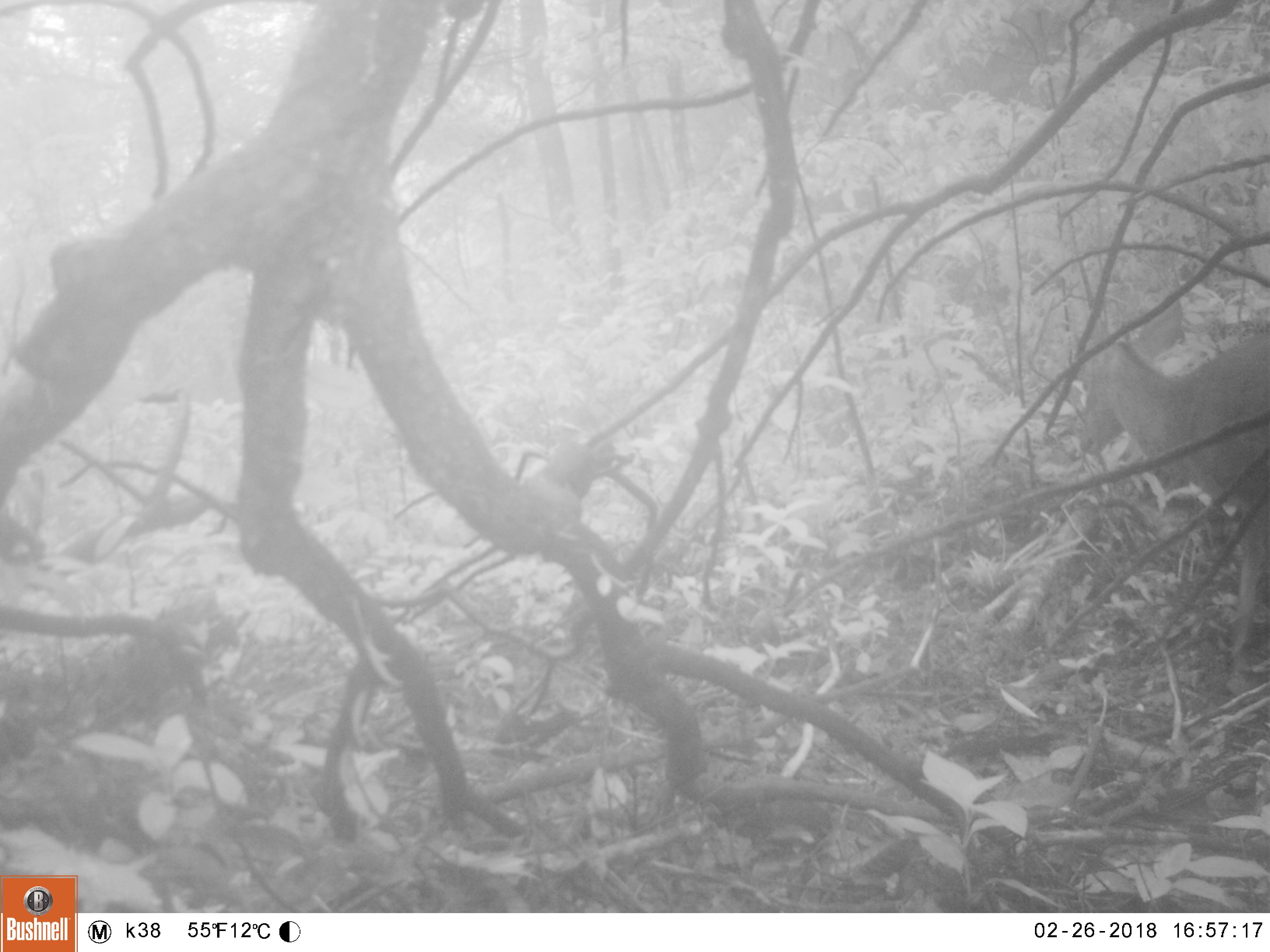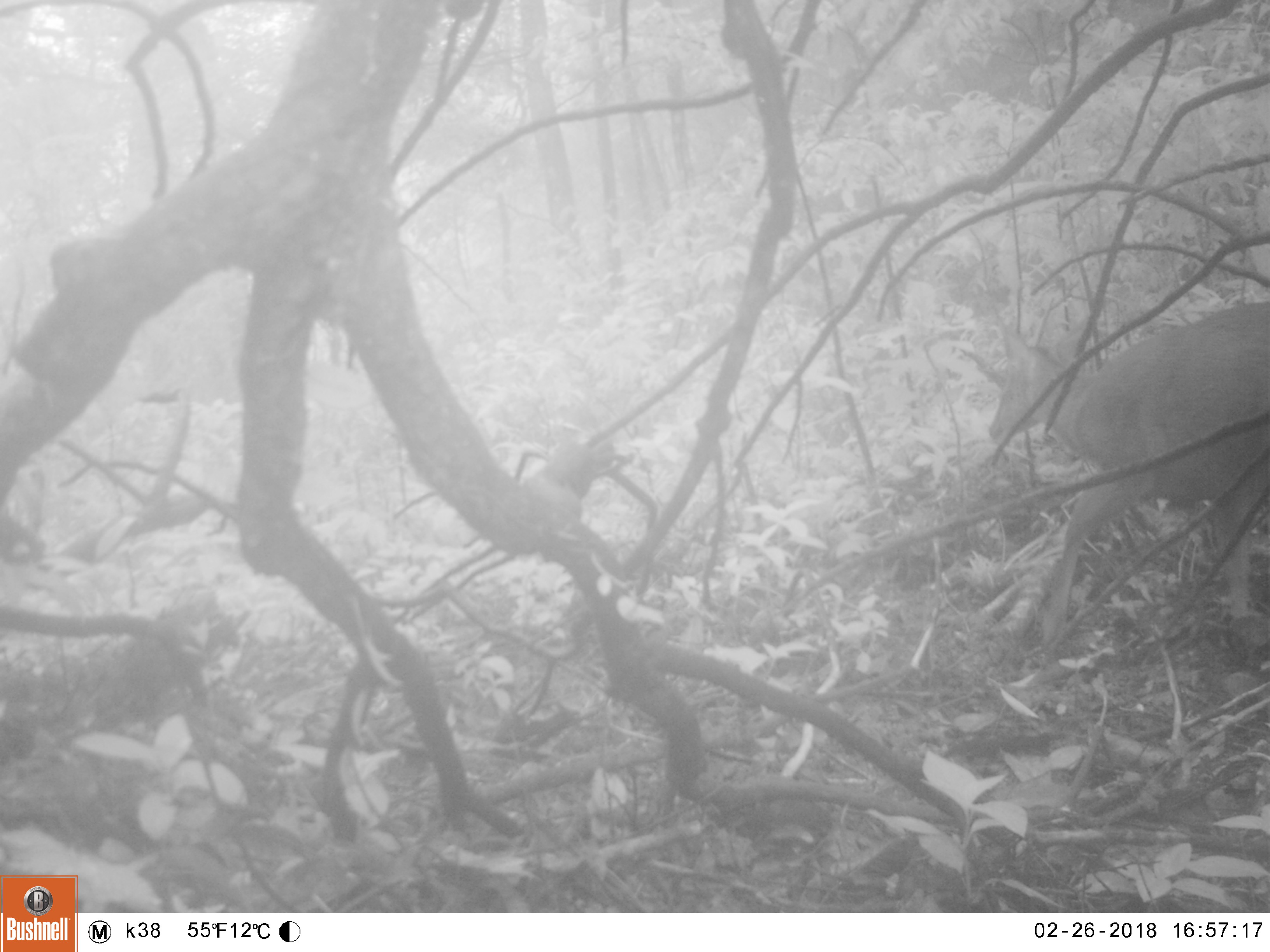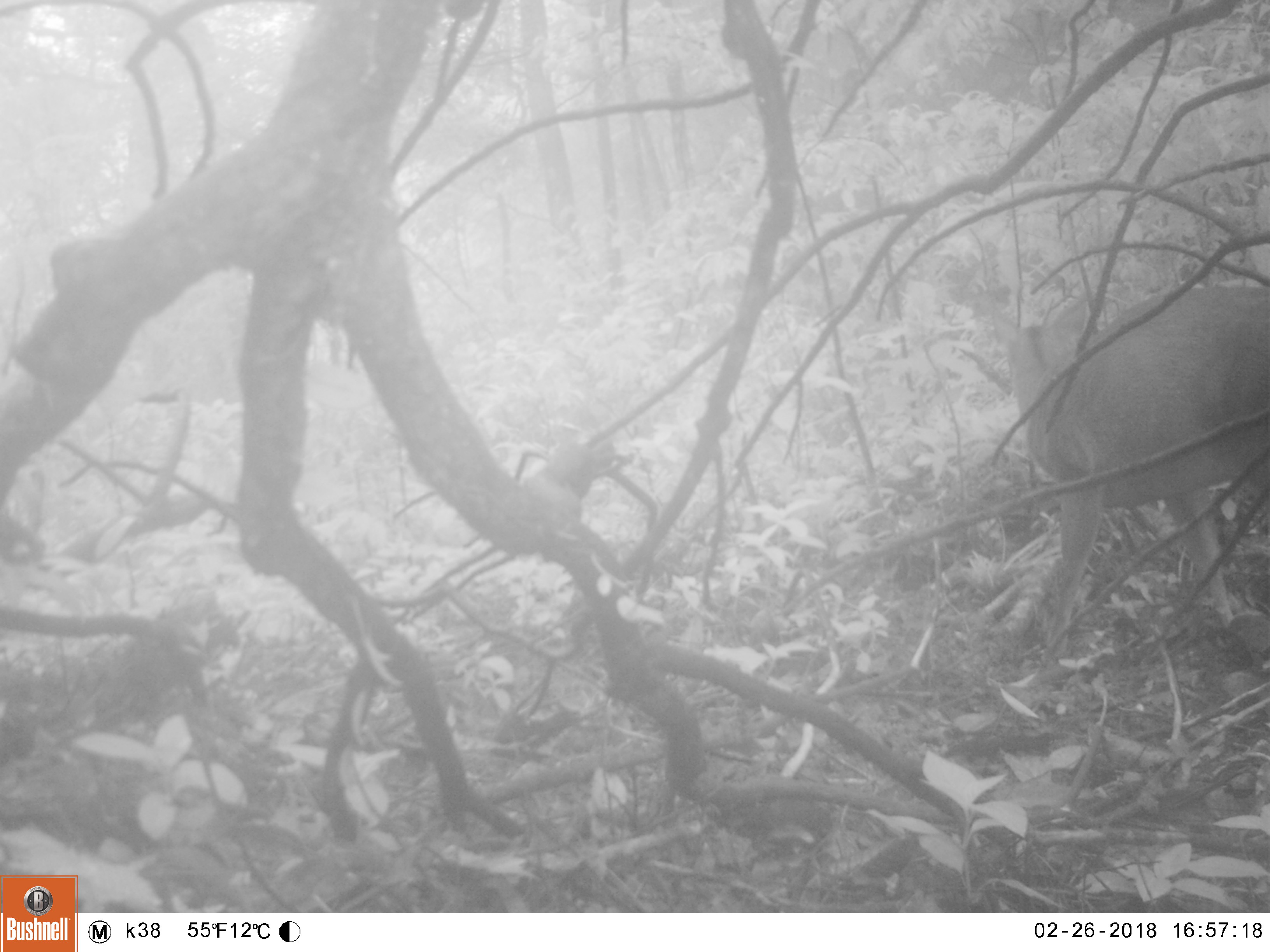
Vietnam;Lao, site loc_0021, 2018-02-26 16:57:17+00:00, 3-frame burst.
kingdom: Animalia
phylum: Chordata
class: Mammalia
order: Artiodactyla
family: Cervidae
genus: Muntiacus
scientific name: Muntiacus vuquangensis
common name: large-antlered muntjac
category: large antlered muntjac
Large antlered muntjac (large-antlered muntjac) (Muntiacus vuquangensis). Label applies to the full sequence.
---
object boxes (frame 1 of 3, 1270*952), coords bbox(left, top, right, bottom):
large antlered muntjac: bbox(1076, 301, 1268, 662)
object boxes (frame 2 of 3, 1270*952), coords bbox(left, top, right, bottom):
large antlered muntjac: bbox(984, 297, 1270, 651)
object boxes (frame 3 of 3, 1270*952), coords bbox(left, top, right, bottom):
large antlered muntjac: bbox(984, 280, 1270, 666)